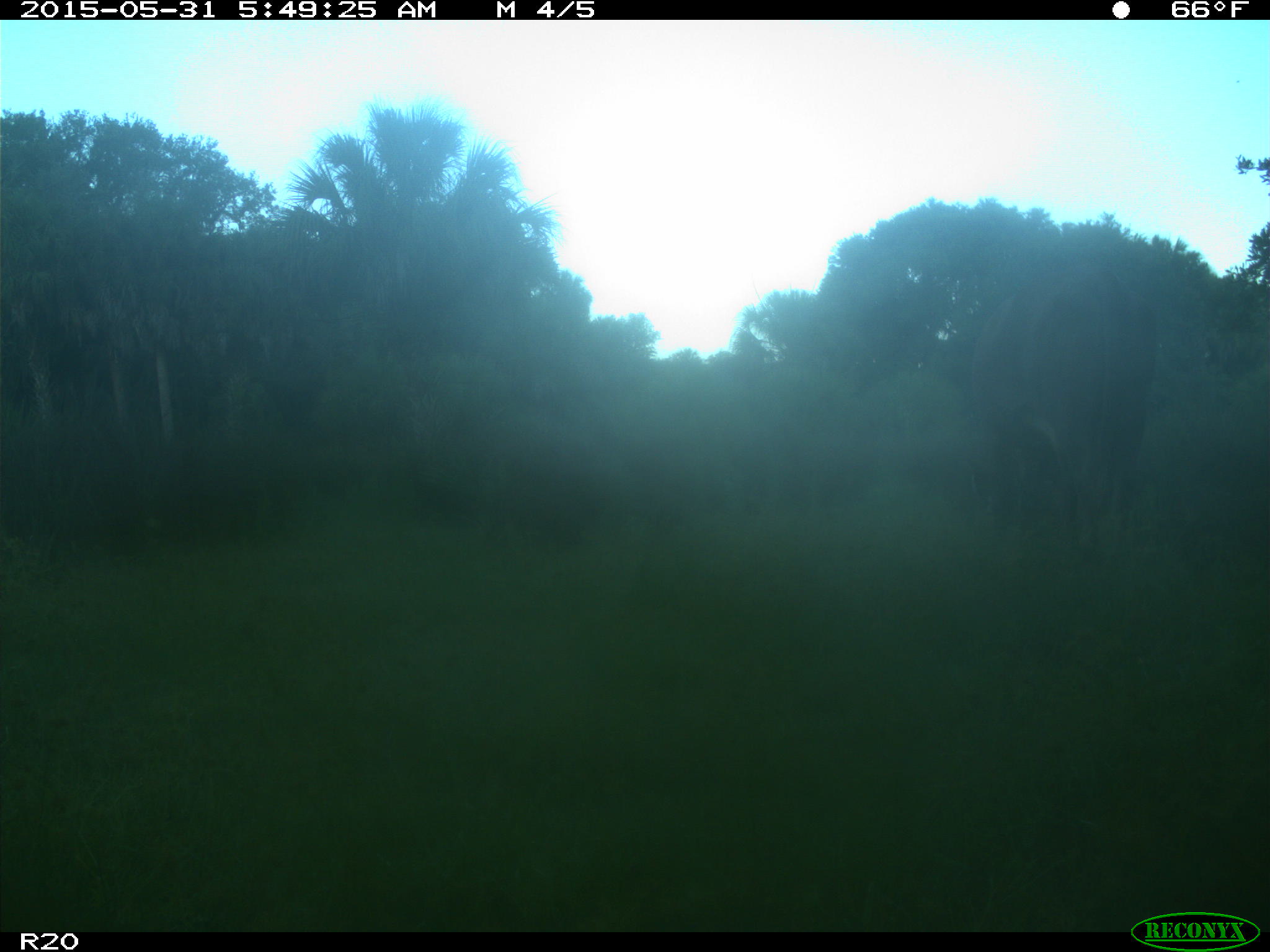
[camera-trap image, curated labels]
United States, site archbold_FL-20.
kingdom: Animalia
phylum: Chordata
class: Mammalia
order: Artiodactyla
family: Bovidae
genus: Bos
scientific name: Bos taurus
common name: domestic cow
Bos taurus (domestic cow).